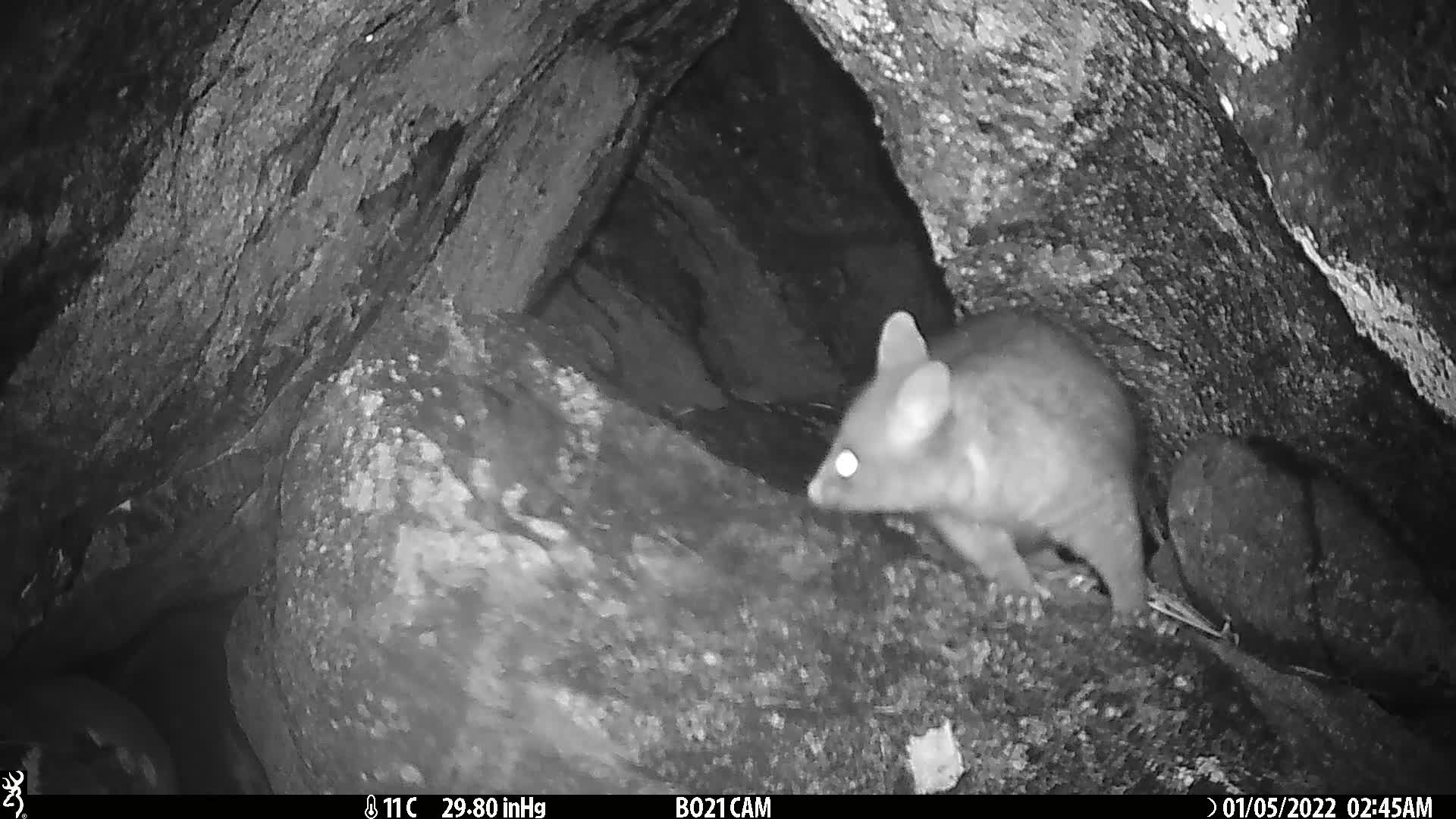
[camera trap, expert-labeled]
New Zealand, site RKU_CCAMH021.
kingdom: Animalia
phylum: Chordata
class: Mammalia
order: Diprotodontia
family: Phalangeridae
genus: Trichosurus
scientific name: Trichosurus vulpecula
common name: common brushtail possum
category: possum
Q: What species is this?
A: Possum (common brushtail possum) (Trichosurus vulpecula).